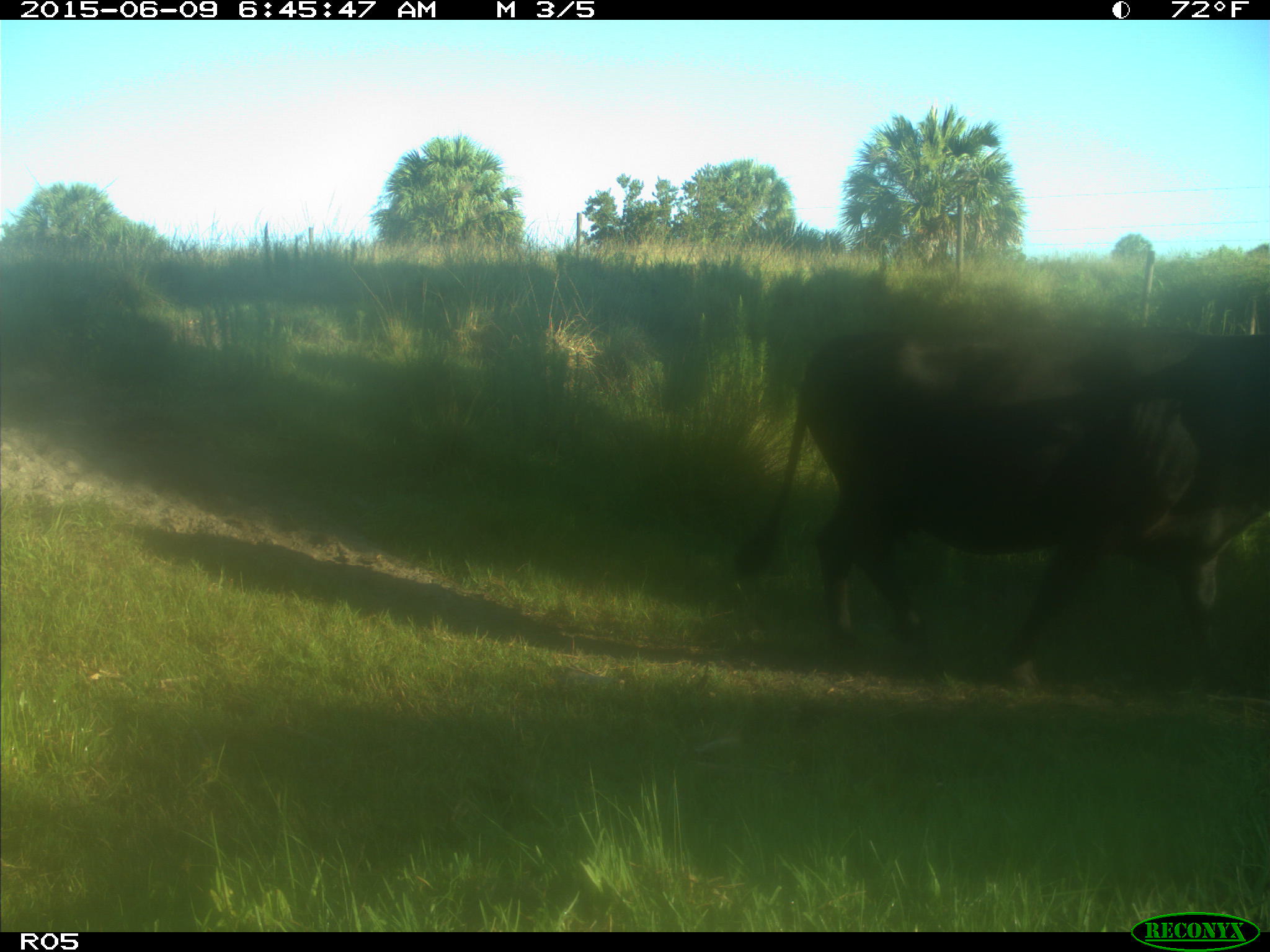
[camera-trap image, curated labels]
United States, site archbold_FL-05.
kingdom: Animalia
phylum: Chordata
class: Mammalia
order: Artiodactyla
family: Bovidae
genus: Bos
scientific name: Bos taurus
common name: domestic cow